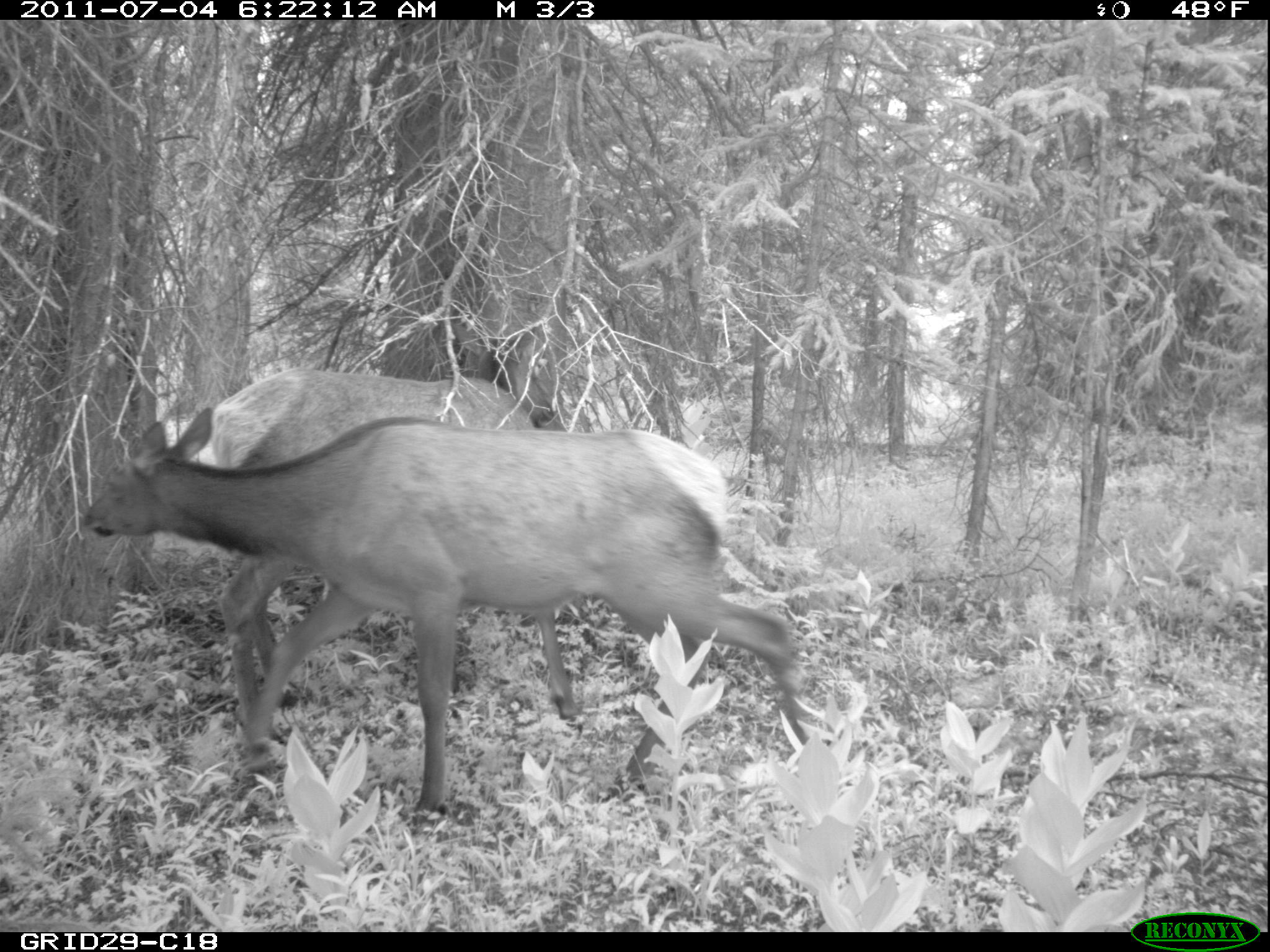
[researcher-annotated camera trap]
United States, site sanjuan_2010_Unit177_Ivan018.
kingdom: Animalia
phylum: Chordata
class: Mammalia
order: Artiodactyla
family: Cervidae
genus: Cervus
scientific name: Cervus elaphus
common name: red deer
Cervus elaphus (red deer).